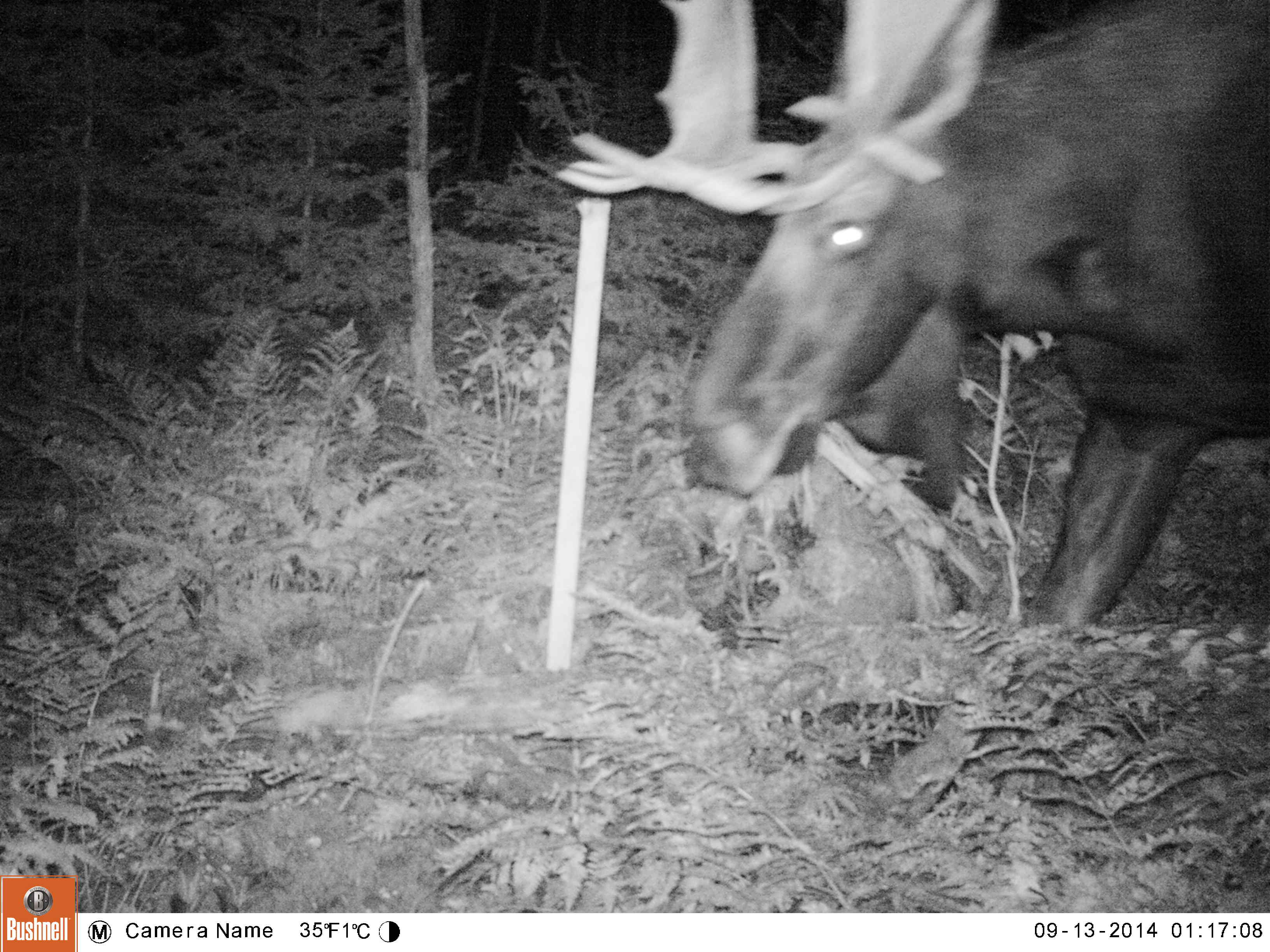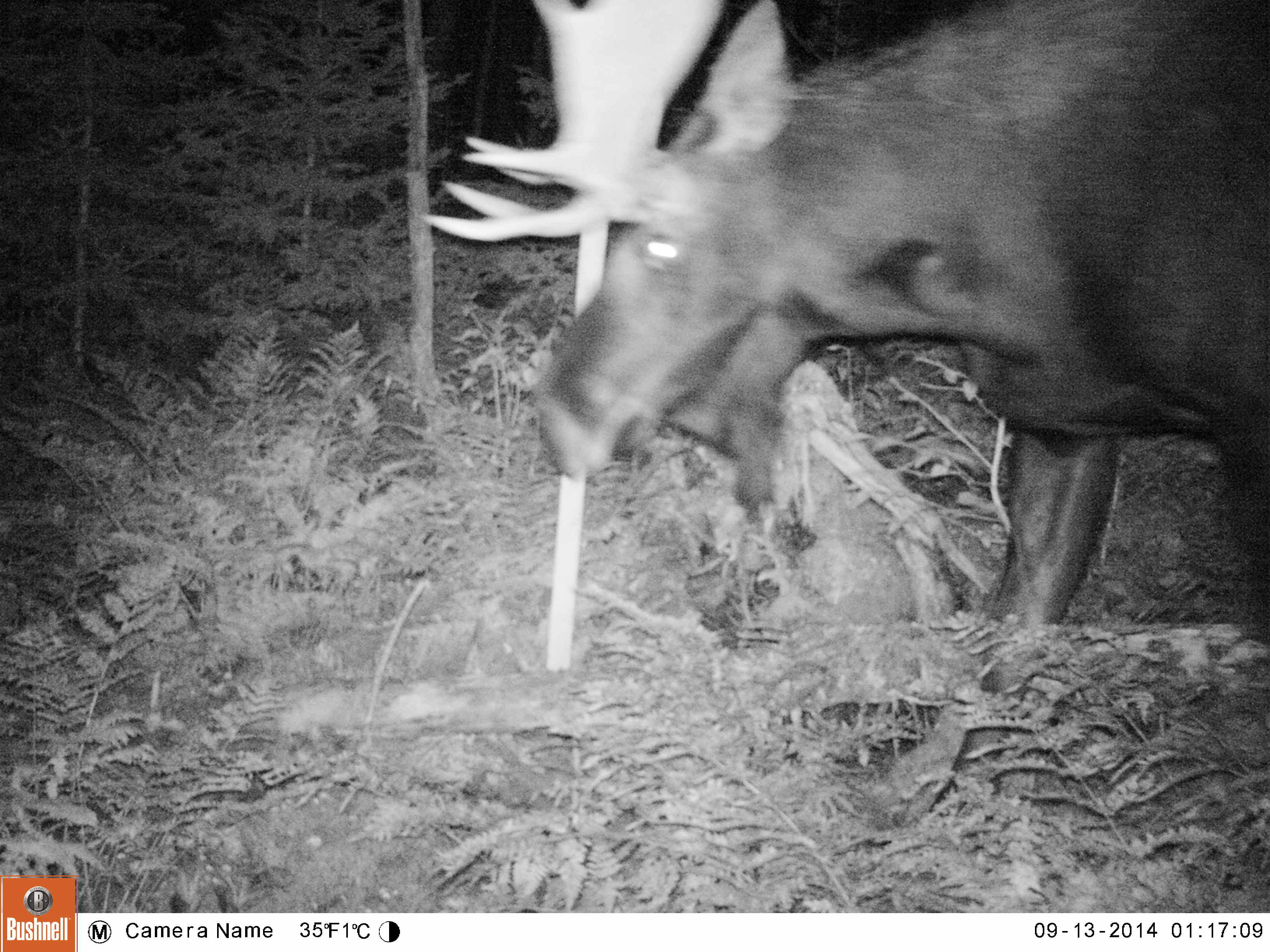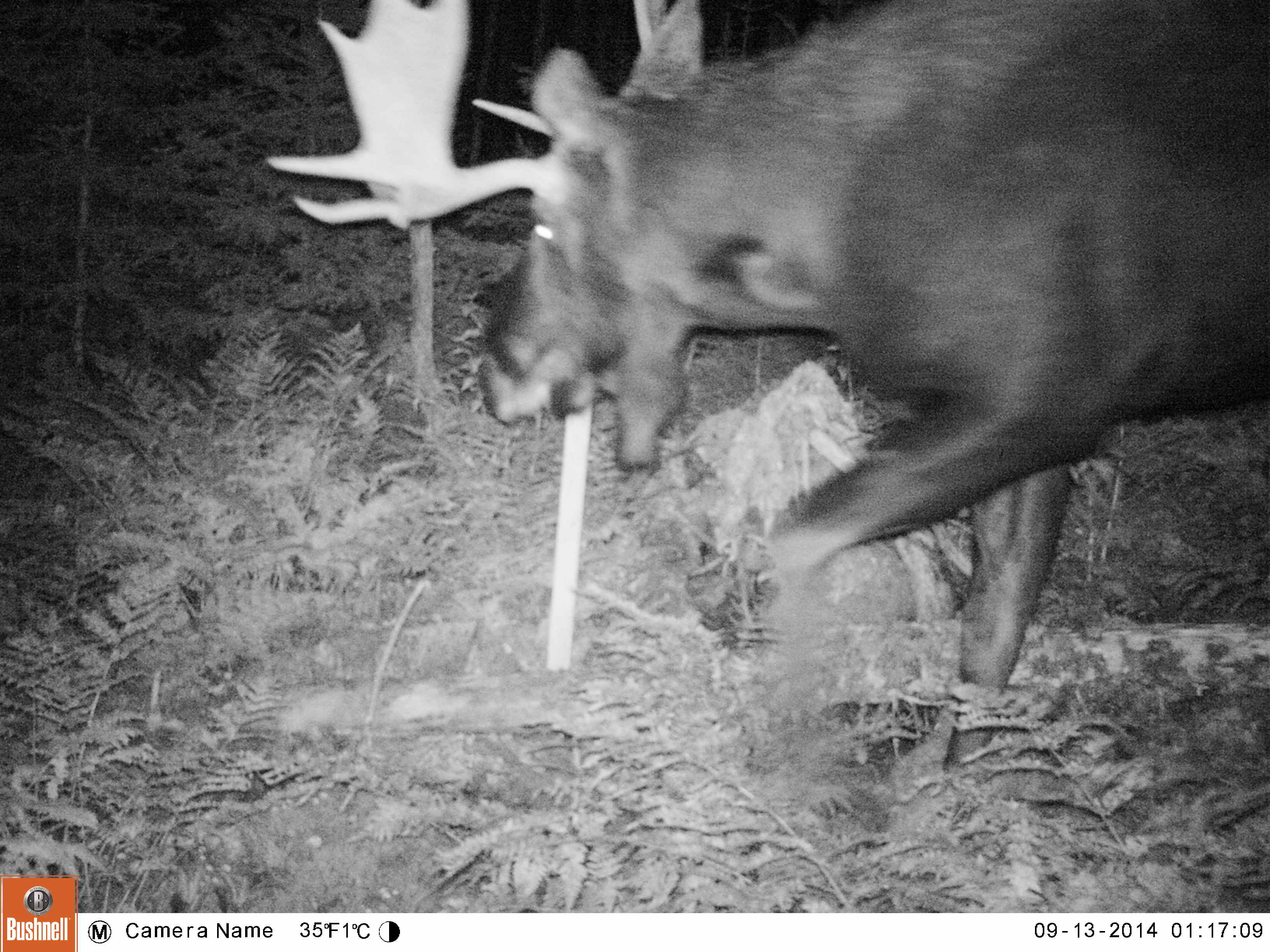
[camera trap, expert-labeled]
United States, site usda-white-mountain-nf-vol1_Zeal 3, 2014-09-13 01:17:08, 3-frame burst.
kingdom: Animalia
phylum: Chordata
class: Mammalia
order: Artiodactyla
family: Cervidae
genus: Alces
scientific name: Alces alces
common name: moose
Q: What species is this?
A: Moose (Alces alces).